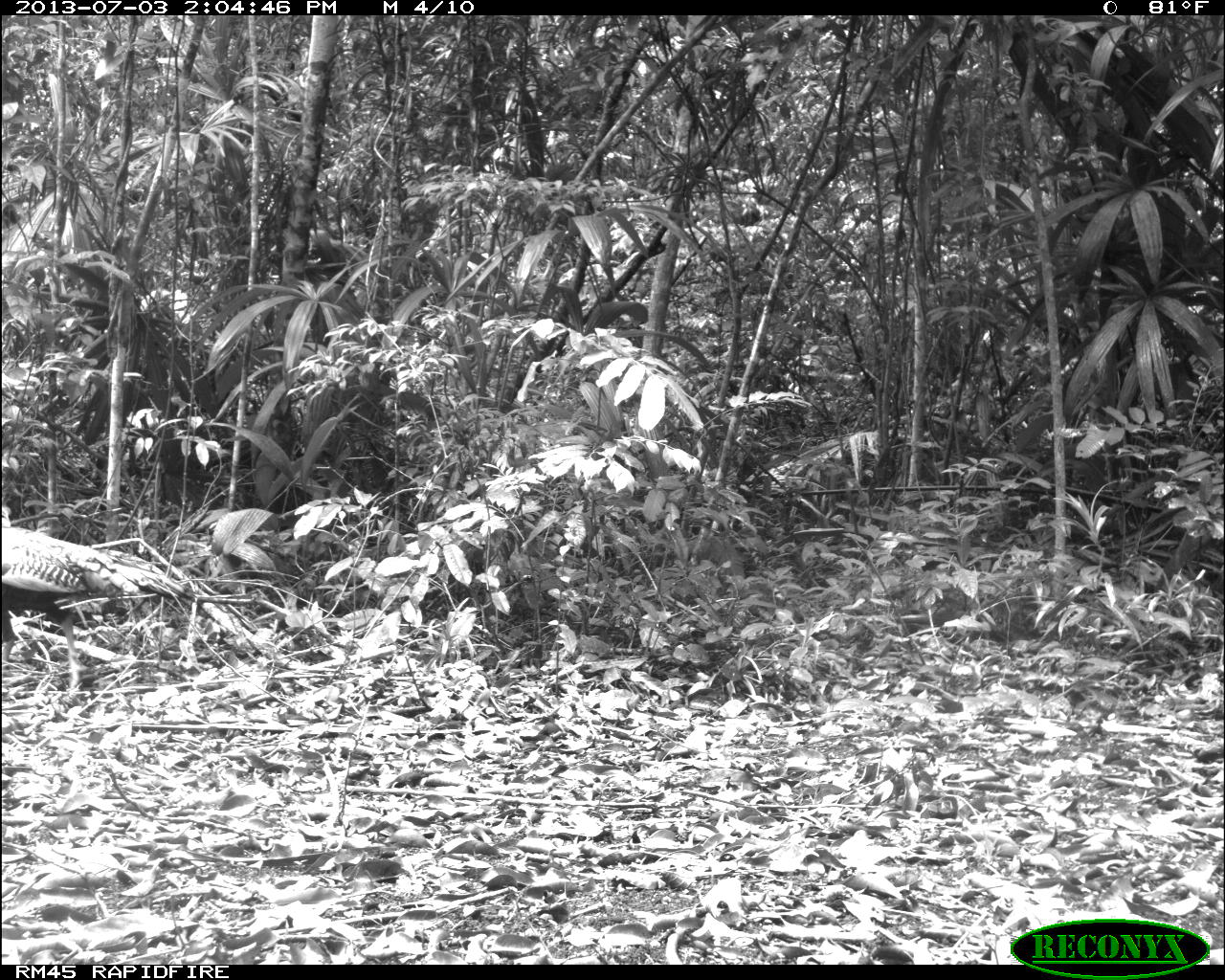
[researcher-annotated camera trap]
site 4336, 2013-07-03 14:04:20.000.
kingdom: Animalia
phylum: Chordata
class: Aves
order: Galliformes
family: Phasianidae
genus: Meleagris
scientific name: Meleagris ocellata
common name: ocellated turkey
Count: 1.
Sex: female.